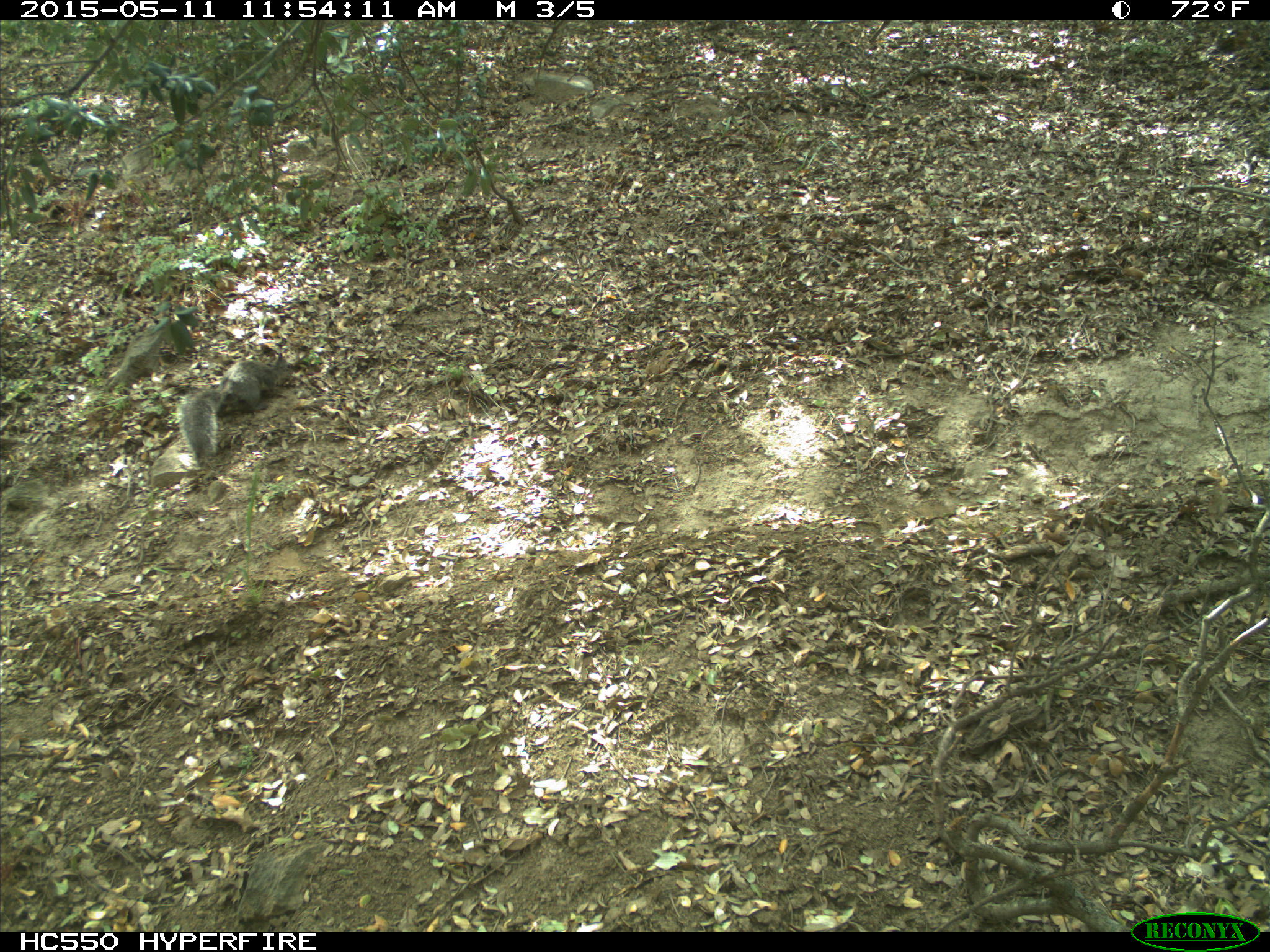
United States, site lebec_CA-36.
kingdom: Animalia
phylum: Chordata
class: Mammalia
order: Rodentia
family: Sciuridae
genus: Sciurus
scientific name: Sciurus carolinensis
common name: eastern gray squirrel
Sciurus carolinensis (eastern gray squirrel).